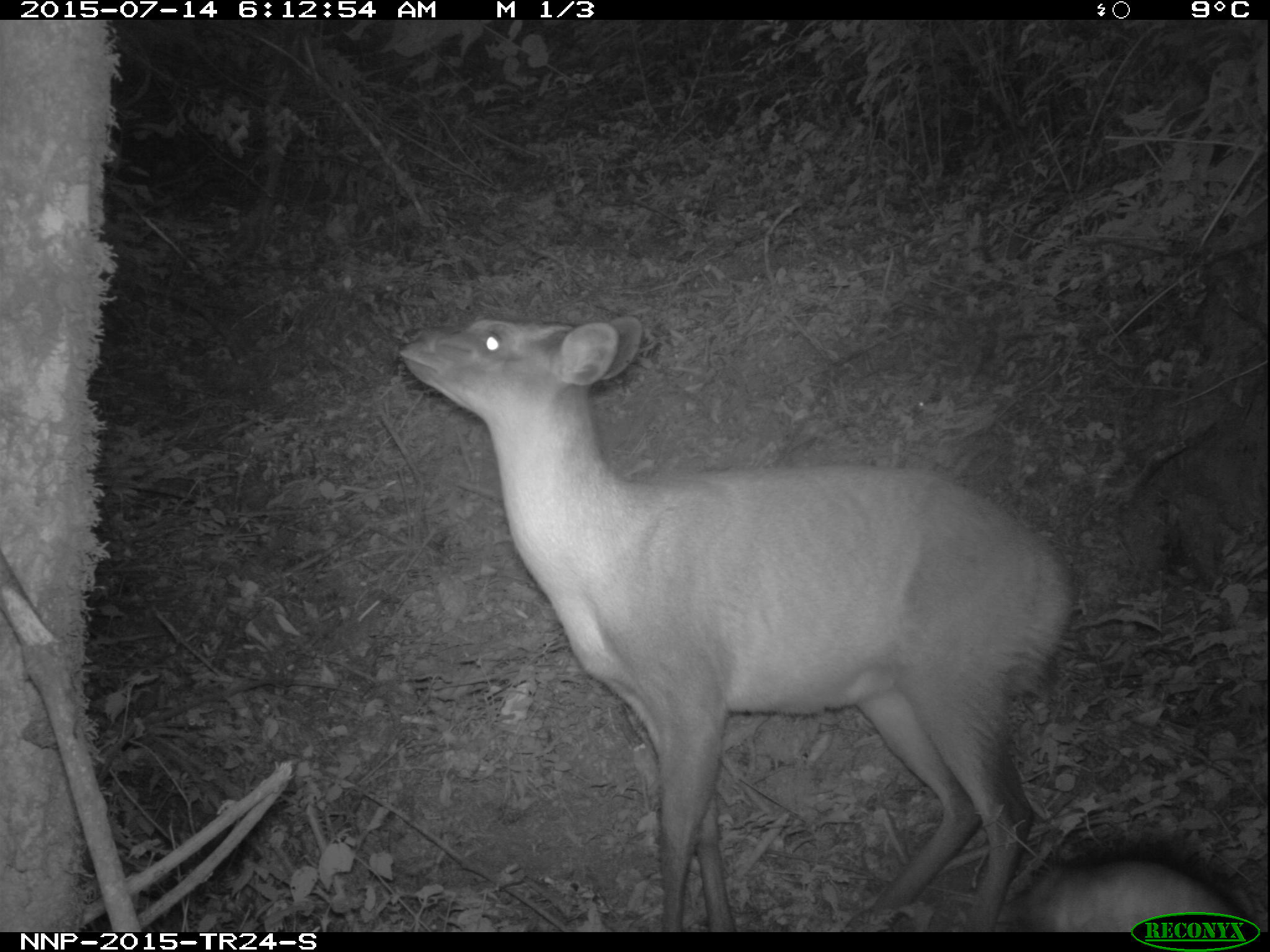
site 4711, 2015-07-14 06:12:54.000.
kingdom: Animalia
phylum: Chordata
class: Mammalia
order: Artiodactyla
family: Bovidae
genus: Cephalophus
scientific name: Cephalophus nigrifrons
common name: black-fronted duiker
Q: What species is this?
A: Cephalophus nigrifrons (black-fronted duiker).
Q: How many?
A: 1.